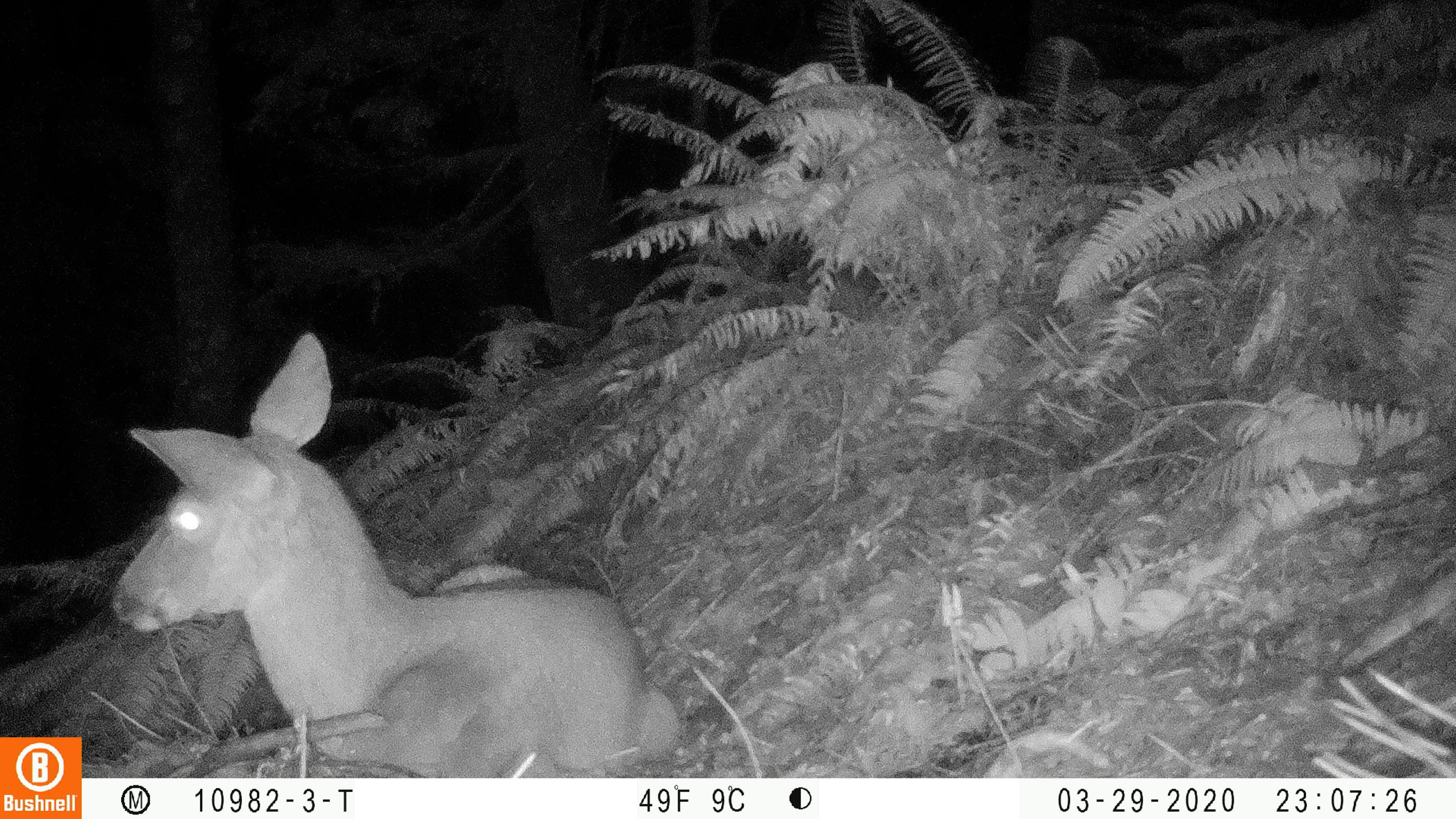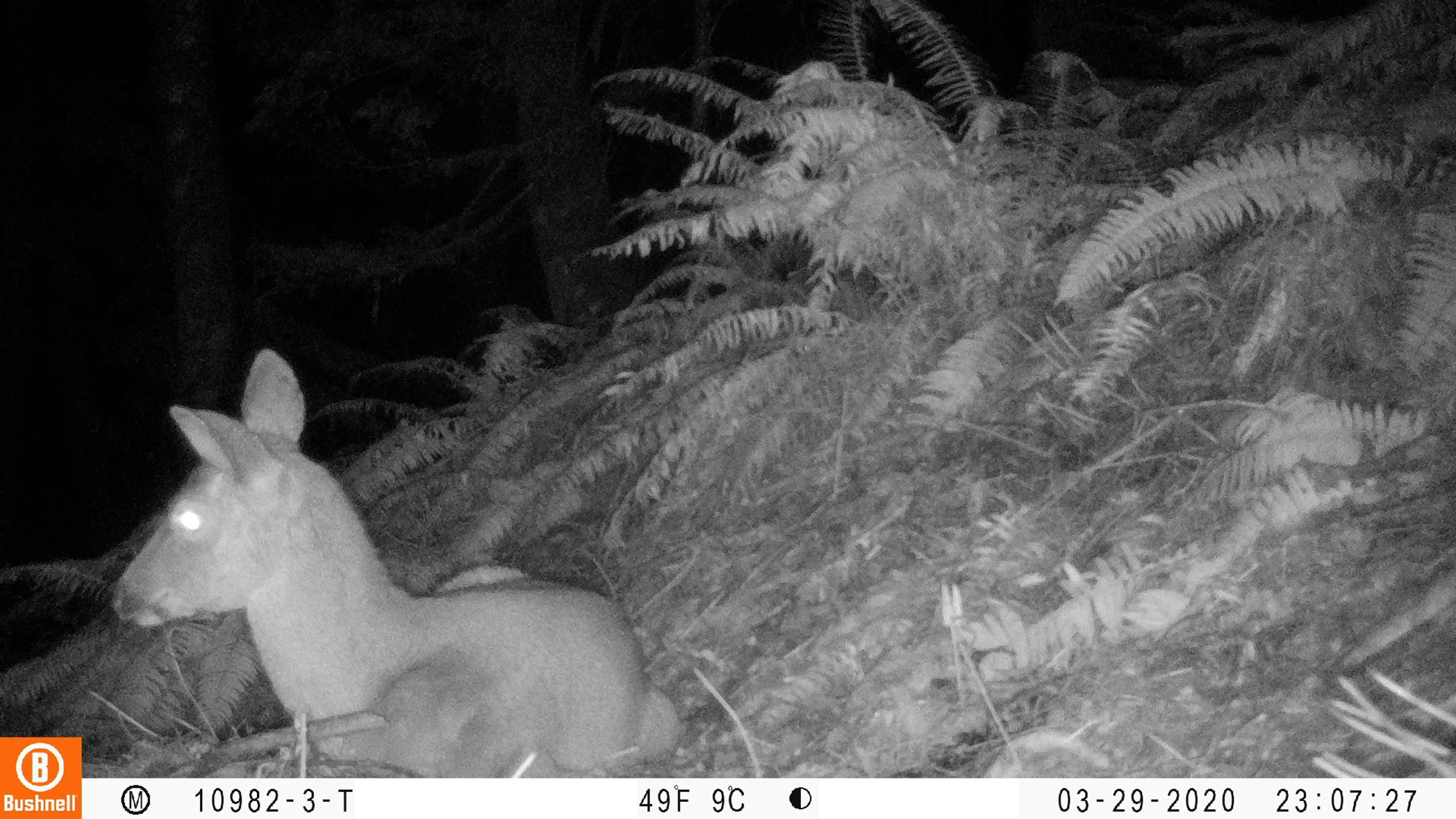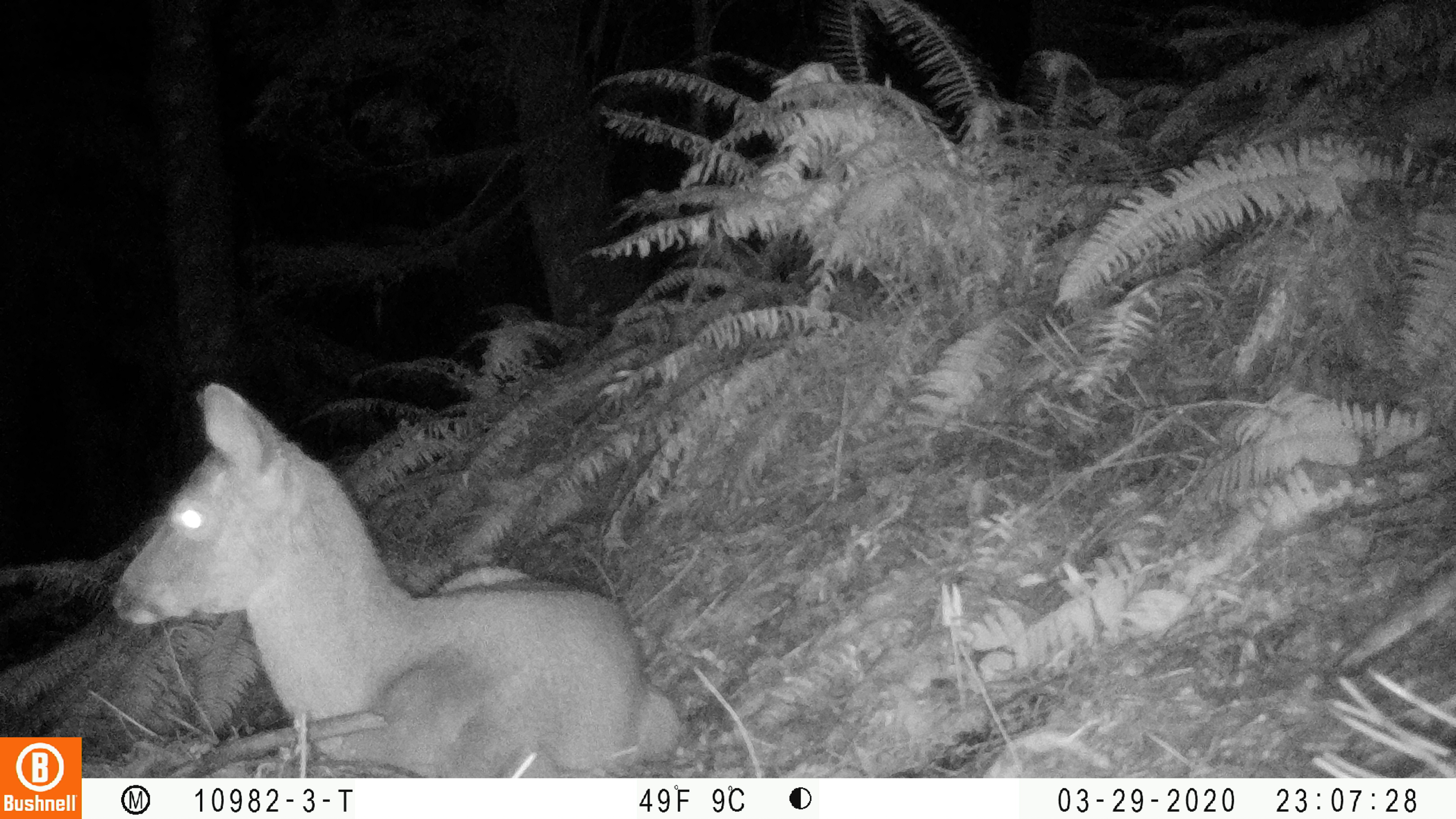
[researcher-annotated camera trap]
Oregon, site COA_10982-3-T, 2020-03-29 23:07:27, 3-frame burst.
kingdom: Animalia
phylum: Chordata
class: Mammalia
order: Artiodactyla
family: Cervidae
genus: Odocoileus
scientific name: Odocoileus hemionus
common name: black-tailed deer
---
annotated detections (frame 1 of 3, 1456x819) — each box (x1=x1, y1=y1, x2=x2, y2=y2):
black-tailed deer: (x1=99, y1=325, x2=683, y2=766)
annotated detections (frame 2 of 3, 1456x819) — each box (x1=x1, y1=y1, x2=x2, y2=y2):
black-tailed deer: (x1=95, y1=340, x2=679, y2=768)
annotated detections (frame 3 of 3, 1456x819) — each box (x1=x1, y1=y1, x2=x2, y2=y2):
black-tailed deer: (x1=103, y1=374, x2=683, y2=766)